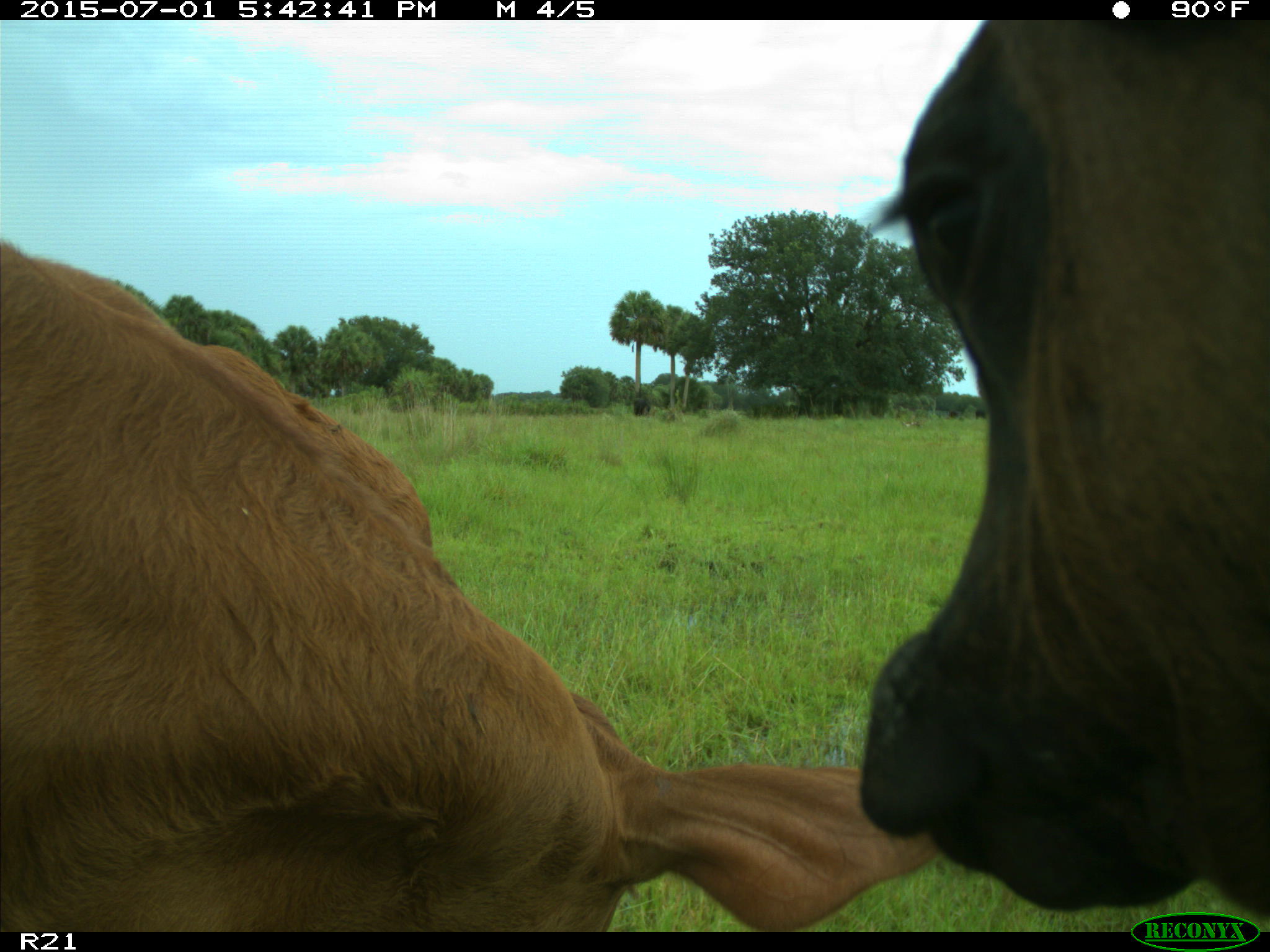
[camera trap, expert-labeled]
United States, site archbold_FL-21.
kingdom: Animalia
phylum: Chordata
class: Mammalia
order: Artiodactyla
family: Bovidae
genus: Bos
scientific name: Bos taurus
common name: domestic cow